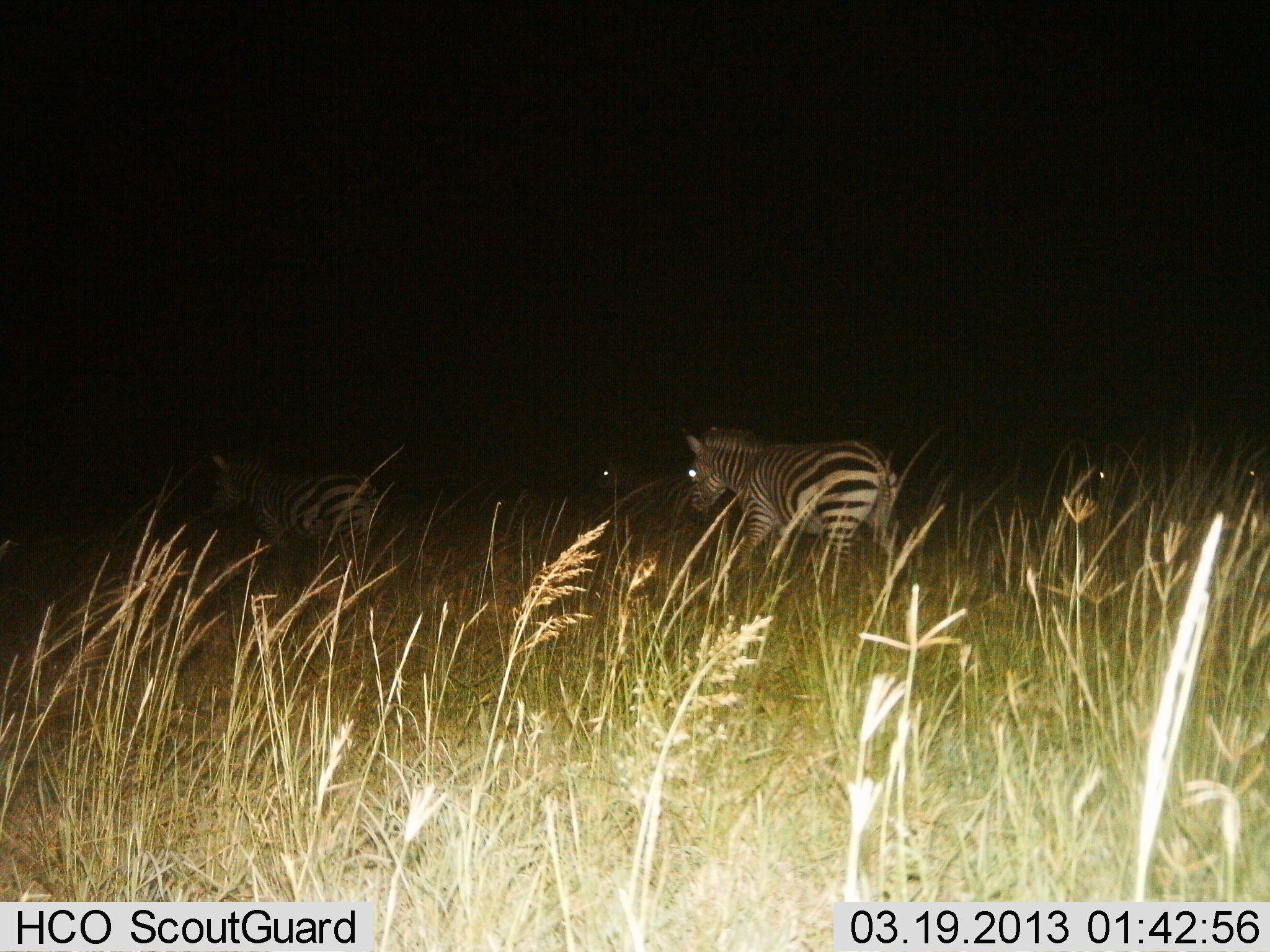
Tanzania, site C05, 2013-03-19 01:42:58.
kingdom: Animalia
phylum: Chordata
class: Mammalia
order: Perissodactyla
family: Equidae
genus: Equus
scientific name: Equus quagga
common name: plains zebra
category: zebra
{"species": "zebra (plains zebra) (Equus quagga)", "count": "4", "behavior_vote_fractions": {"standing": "23%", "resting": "0%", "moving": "87%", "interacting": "0%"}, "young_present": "0%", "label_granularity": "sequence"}